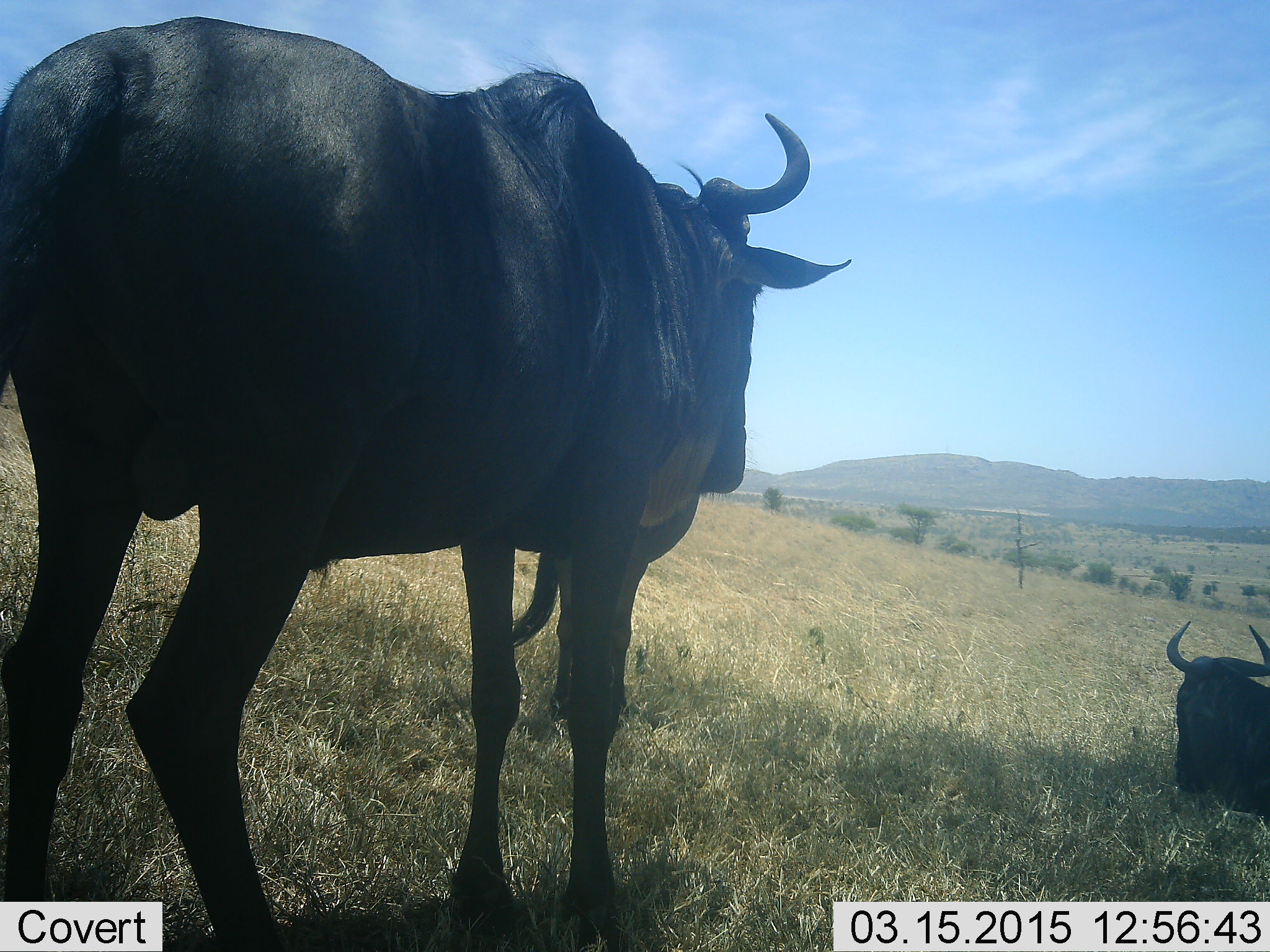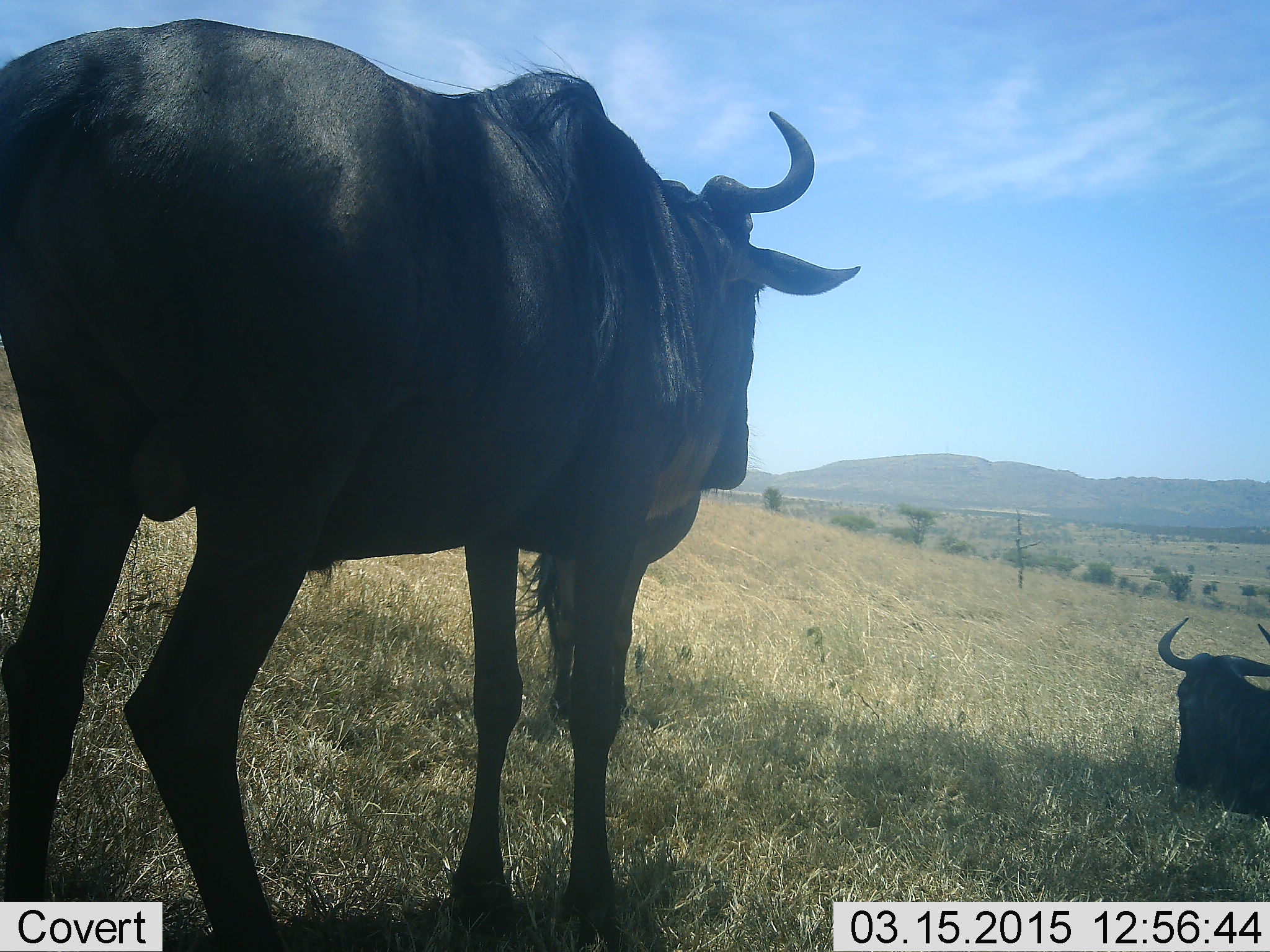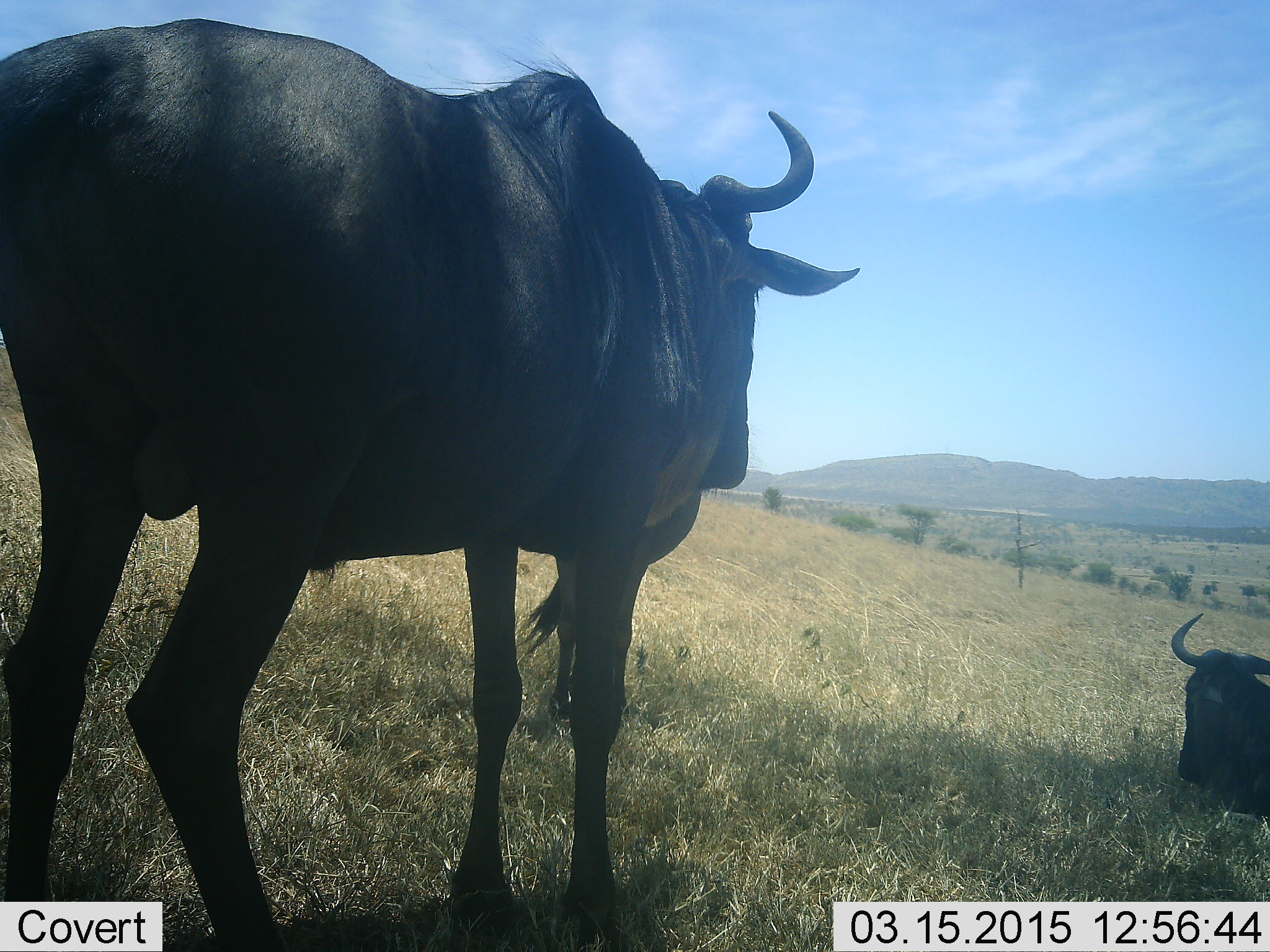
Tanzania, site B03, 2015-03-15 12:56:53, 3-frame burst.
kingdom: Animalia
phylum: Chordata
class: Mammalia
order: Artiodactyla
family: Bovidae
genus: Connochaetes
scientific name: Connochaetes taurinus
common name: blue wildebeest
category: wildebeest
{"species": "wildebeest (blue wildebeest) (Connochaetes taurinus)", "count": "2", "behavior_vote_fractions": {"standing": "90%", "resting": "100%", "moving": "0%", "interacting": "0%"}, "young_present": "0%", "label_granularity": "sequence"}